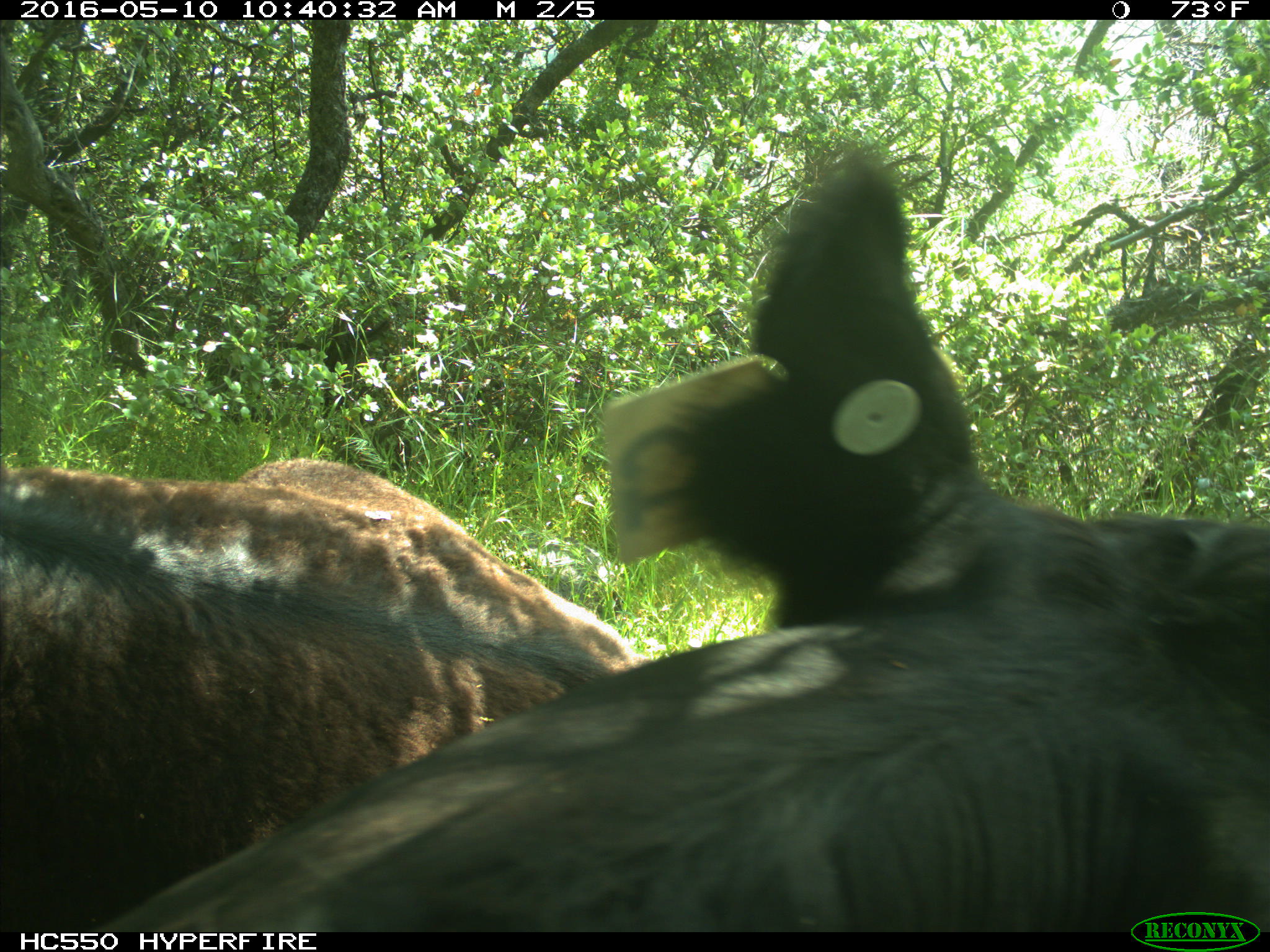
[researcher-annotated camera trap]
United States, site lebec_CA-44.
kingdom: Animalia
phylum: Chordata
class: Mammalia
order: Artiodactyla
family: Bovidae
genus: Bos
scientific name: Bos taurus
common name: domestic cow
Bos taurus (domestic cow).